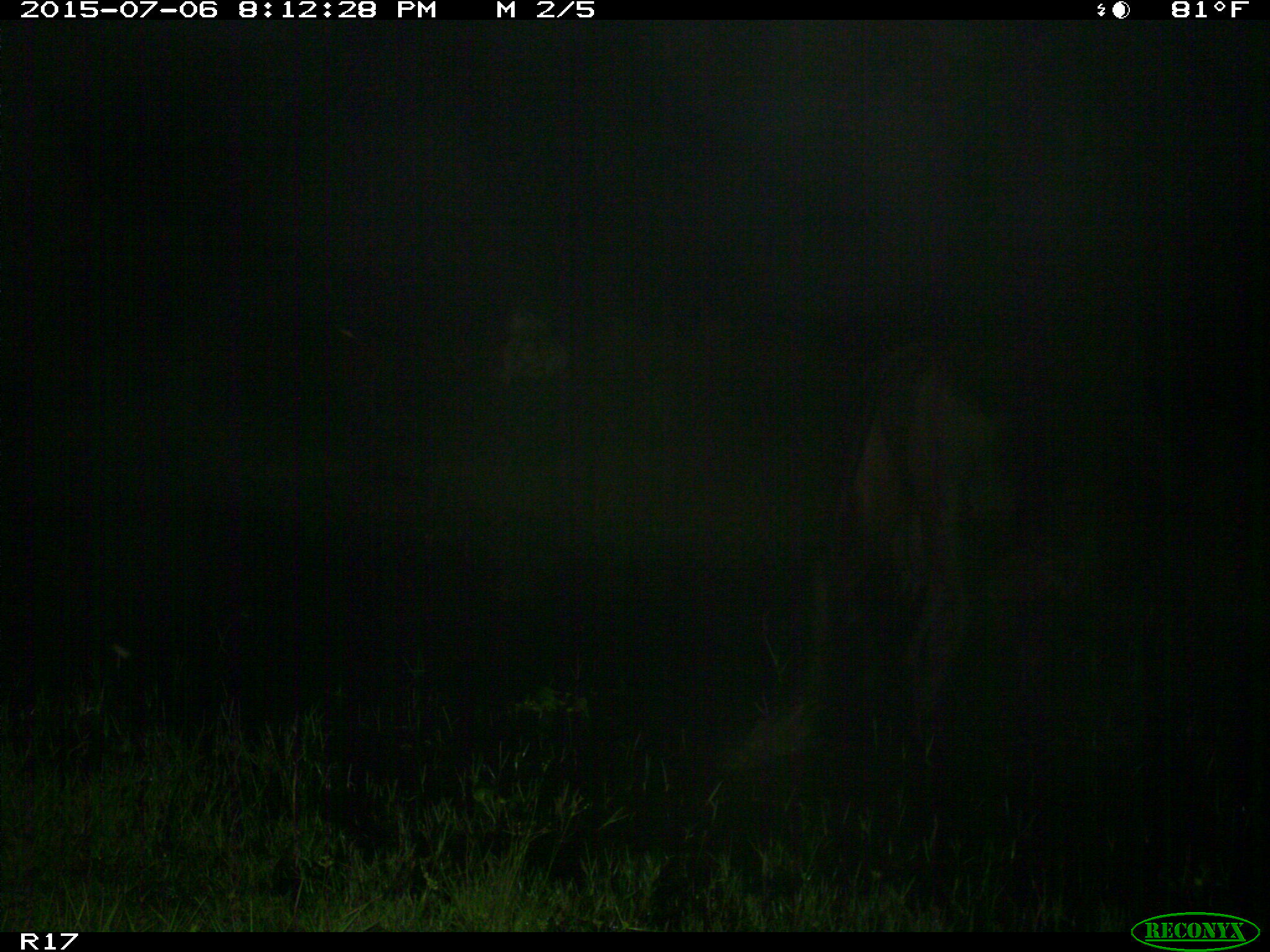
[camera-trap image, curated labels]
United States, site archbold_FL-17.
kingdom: Animalia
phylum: Chordata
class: Mammalia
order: Artiodactyla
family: Bovidae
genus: Bos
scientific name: Bos taurus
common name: domestic cow